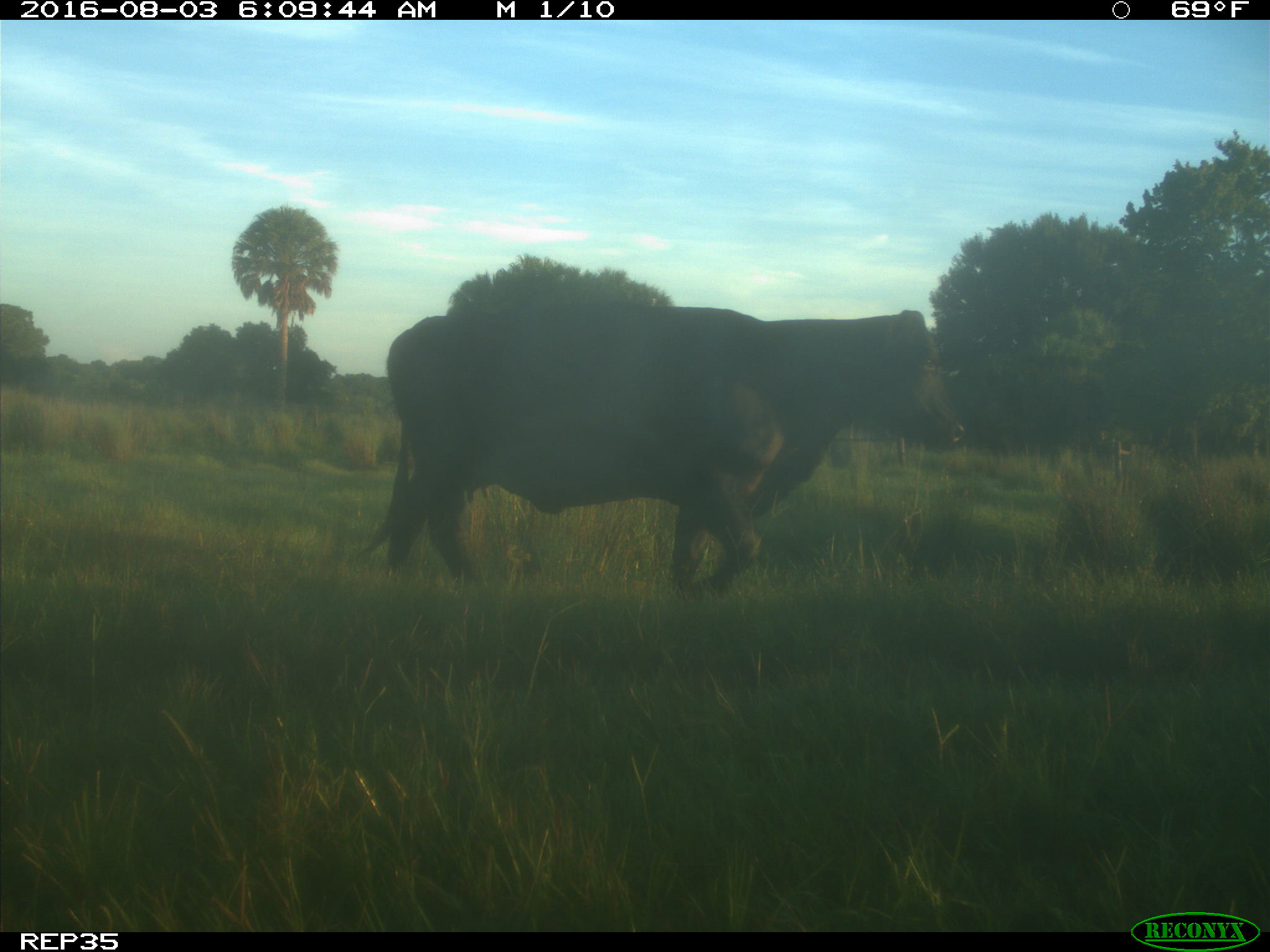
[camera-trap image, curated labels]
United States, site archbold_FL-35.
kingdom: Animalia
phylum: Chordata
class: Mammalia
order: Artiodactyla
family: Bovidae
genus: Bos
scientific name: Bos taurus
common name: domestic cow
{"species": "Bos taurus (domestic cow)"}